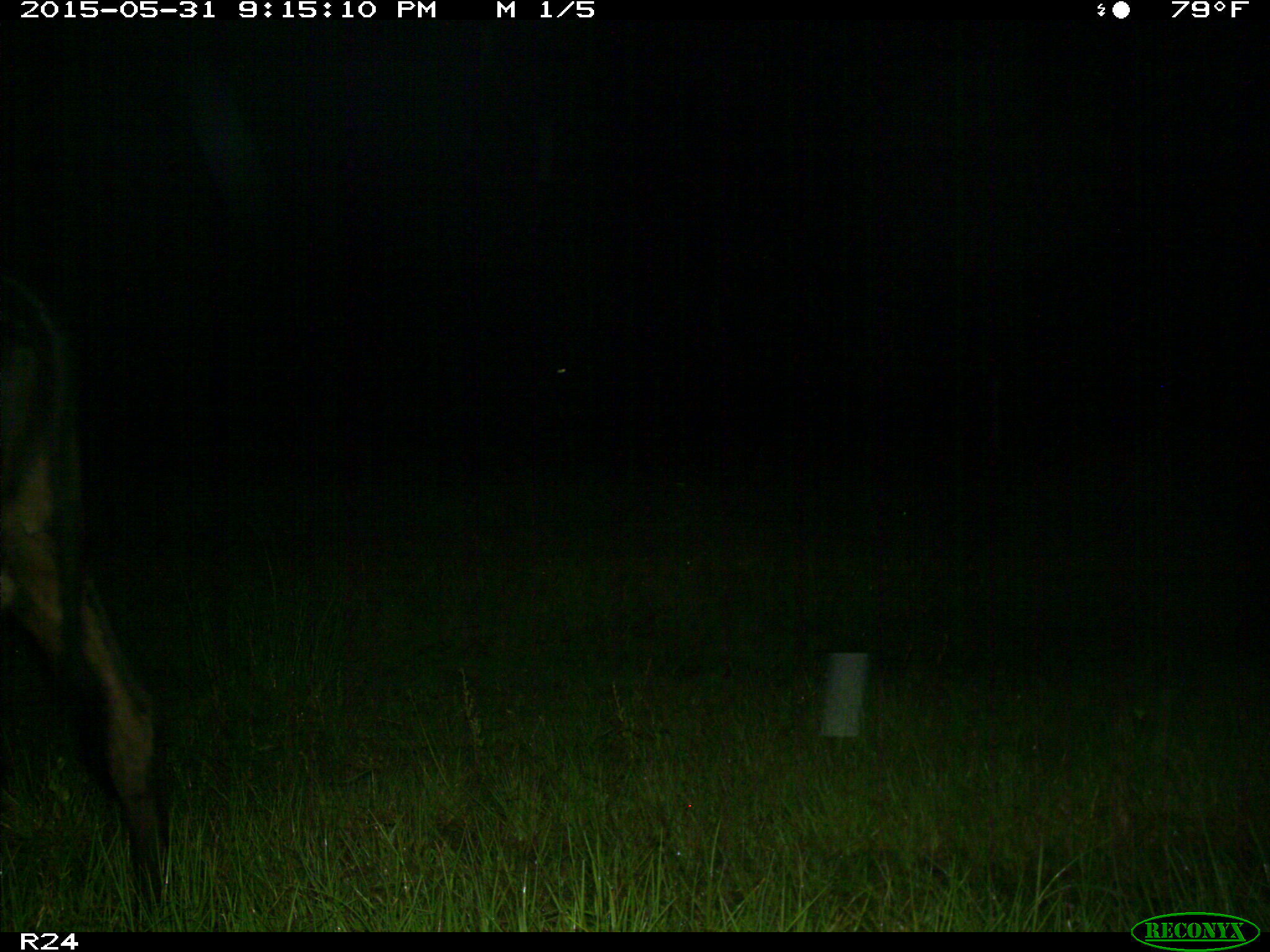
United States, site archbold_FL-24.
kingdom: Animalia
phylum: Chordata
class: Mammalia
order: Artiodactyla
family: Bovidae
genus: Bos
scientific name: Bos taurus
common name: domestic cow